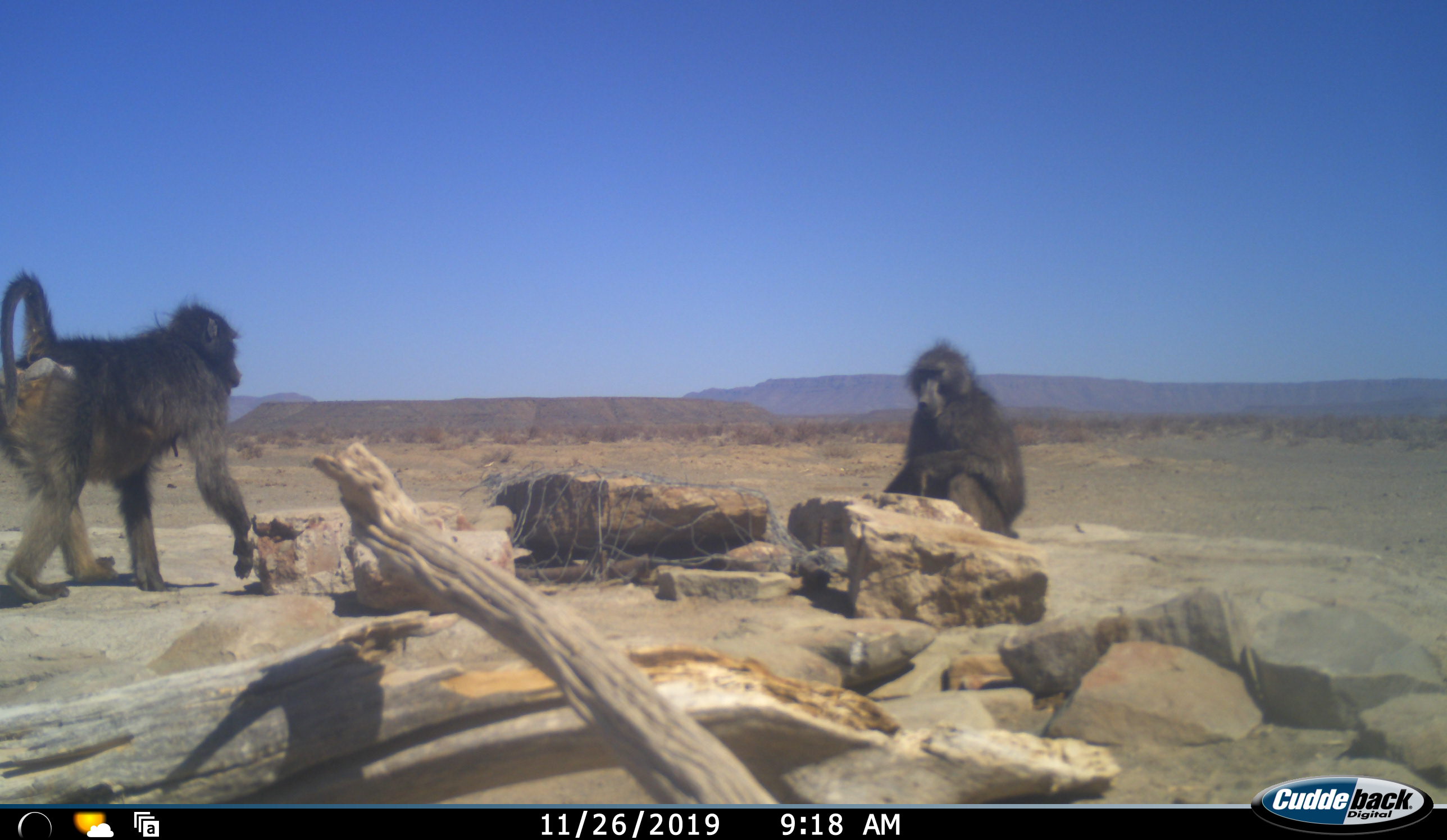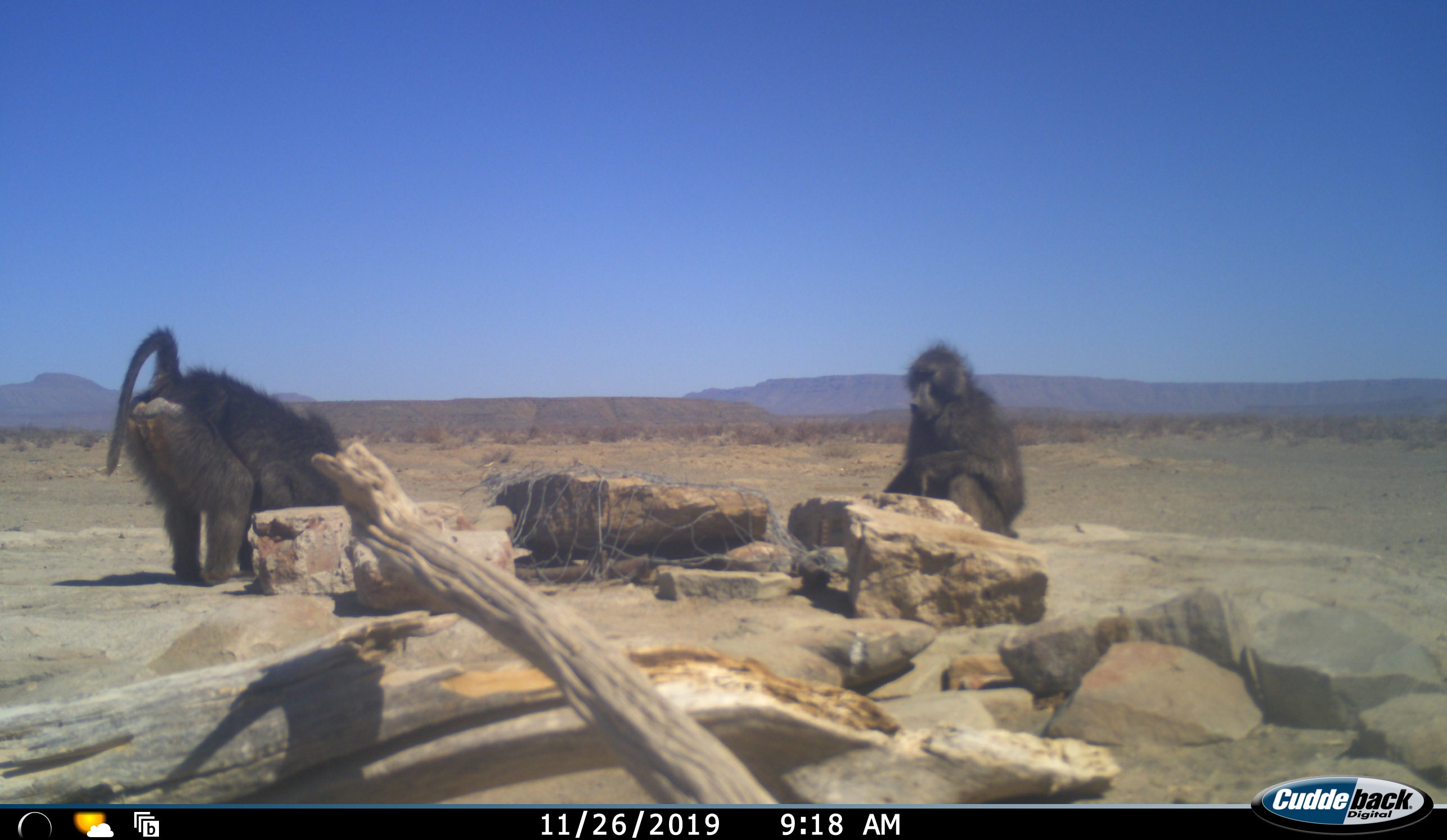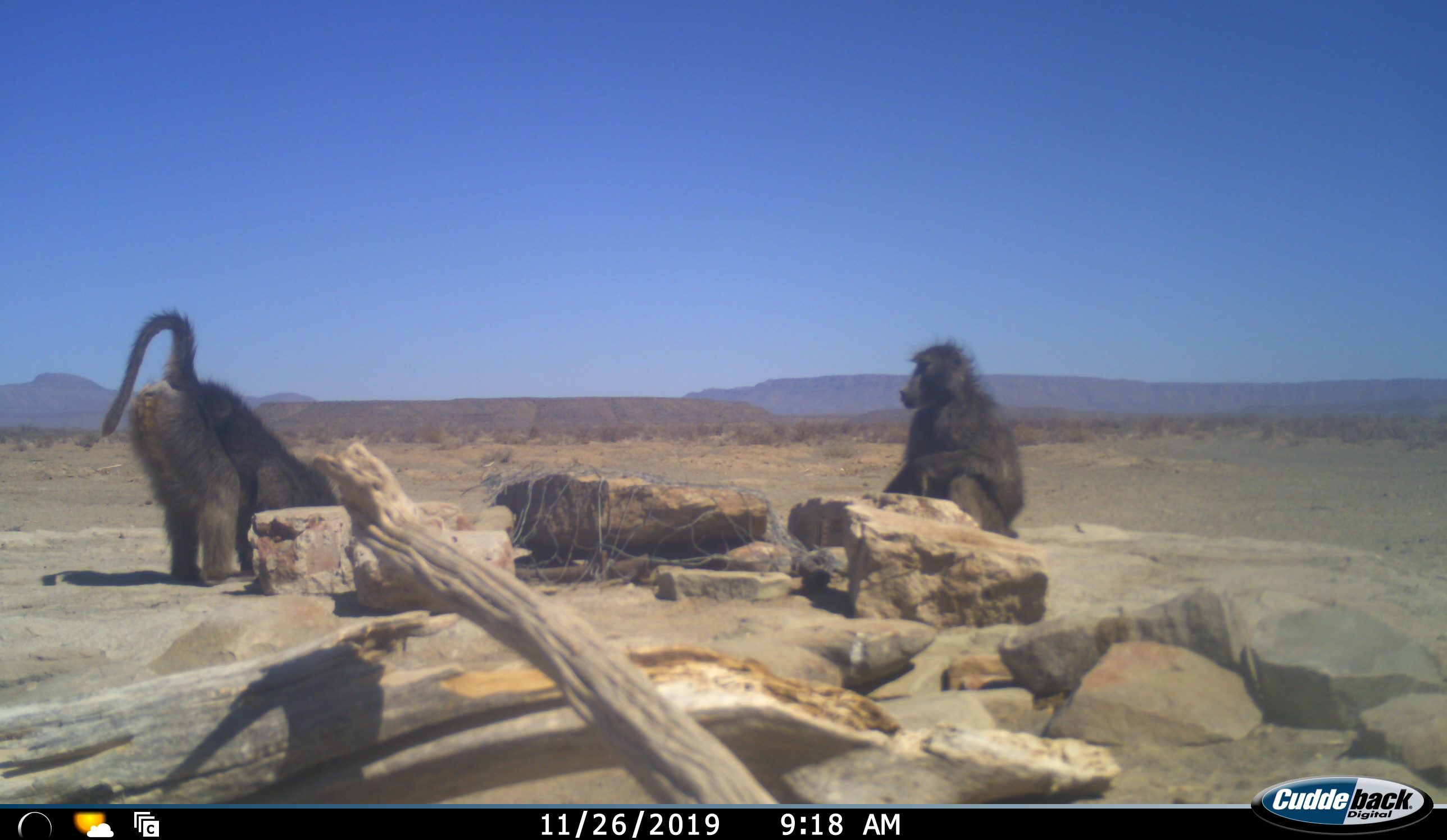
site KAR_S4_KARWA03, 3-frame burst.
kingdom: Animalia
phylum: Chordata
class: Mammalia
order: Primates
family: Cercopithecidae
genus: Papio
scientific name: Papio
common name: baboon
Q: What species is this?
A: Baboon (Papio).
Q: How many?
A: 2.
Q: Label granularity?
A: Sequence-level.